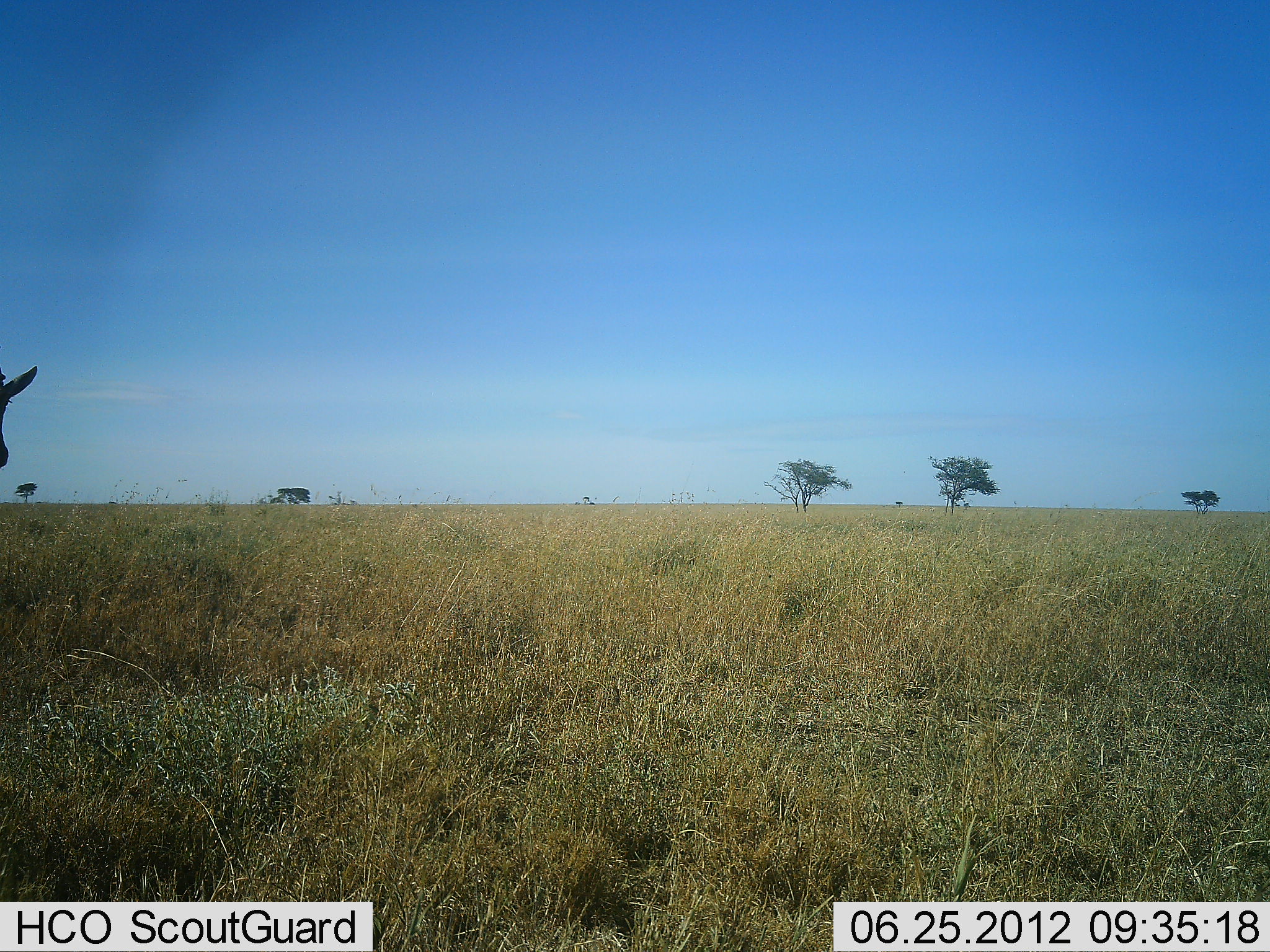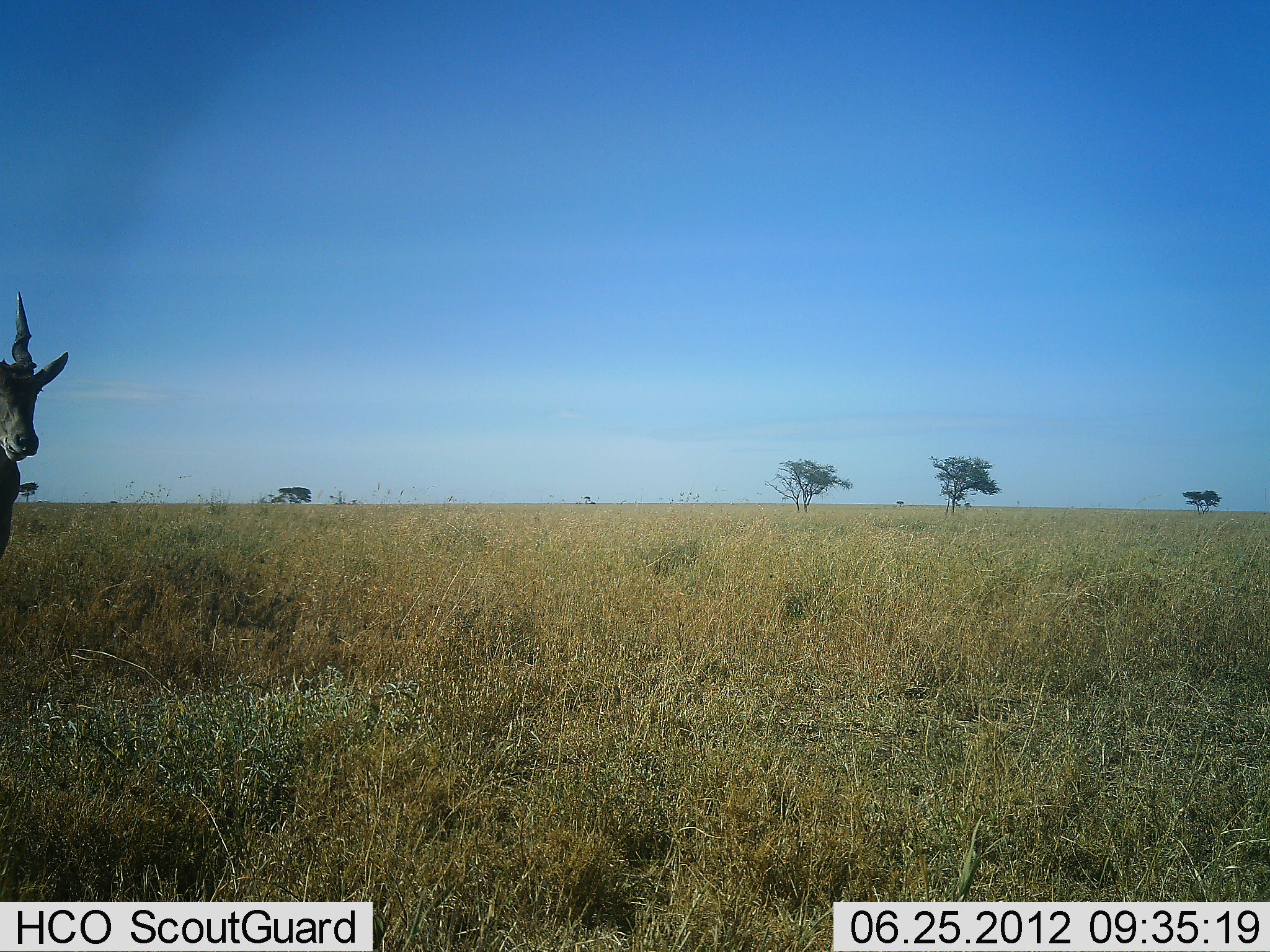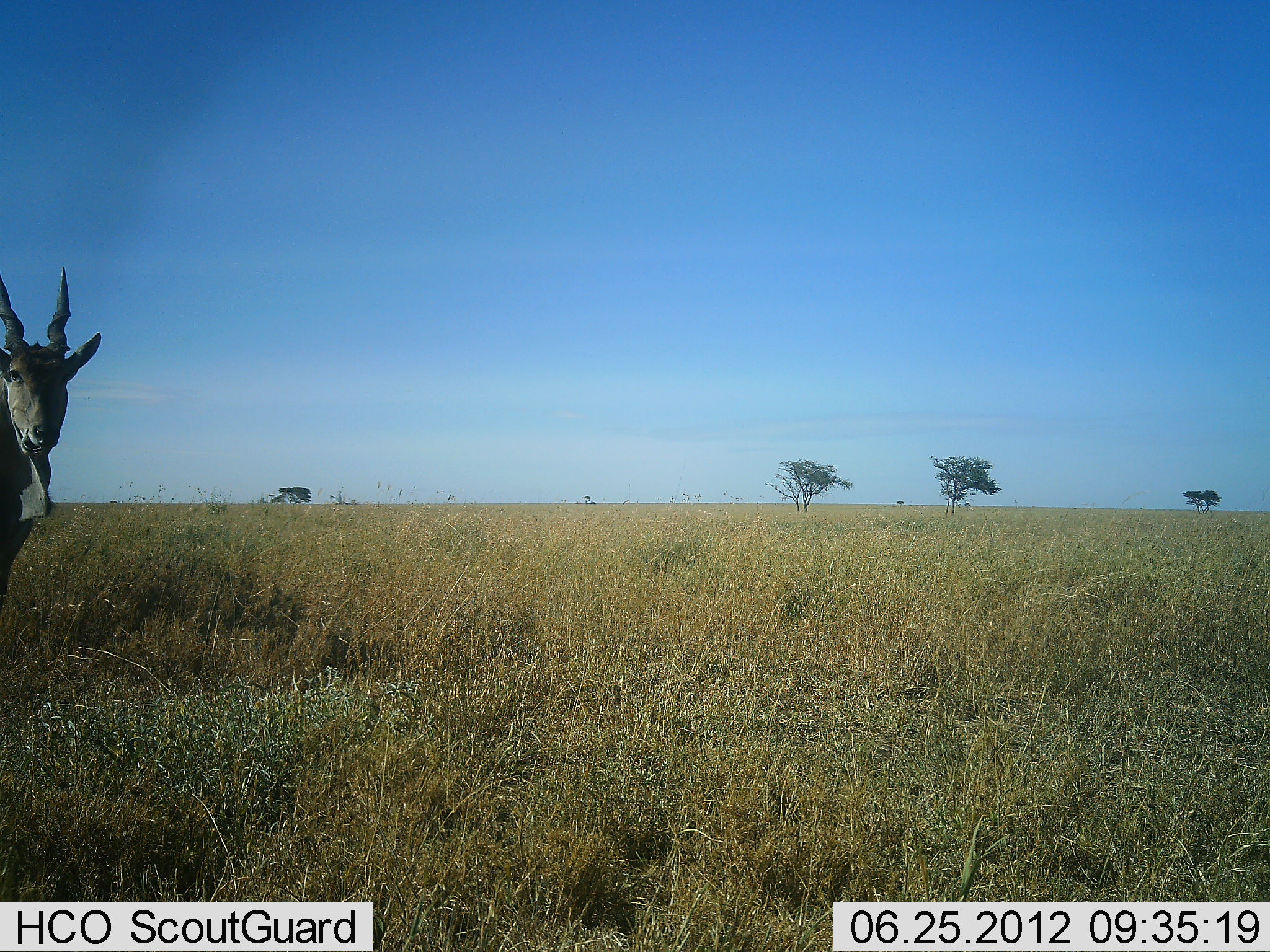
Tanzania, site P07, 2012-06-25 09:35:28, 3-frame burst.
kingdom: Animalia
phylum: Chordata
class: Mammalia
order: Artiodactyla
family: Bovidae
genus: Tragelaphus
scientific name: Tragelaphus oryx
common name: eland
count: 1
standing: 30%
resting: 0%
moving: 70%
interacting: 0%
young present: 0%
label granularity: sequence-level